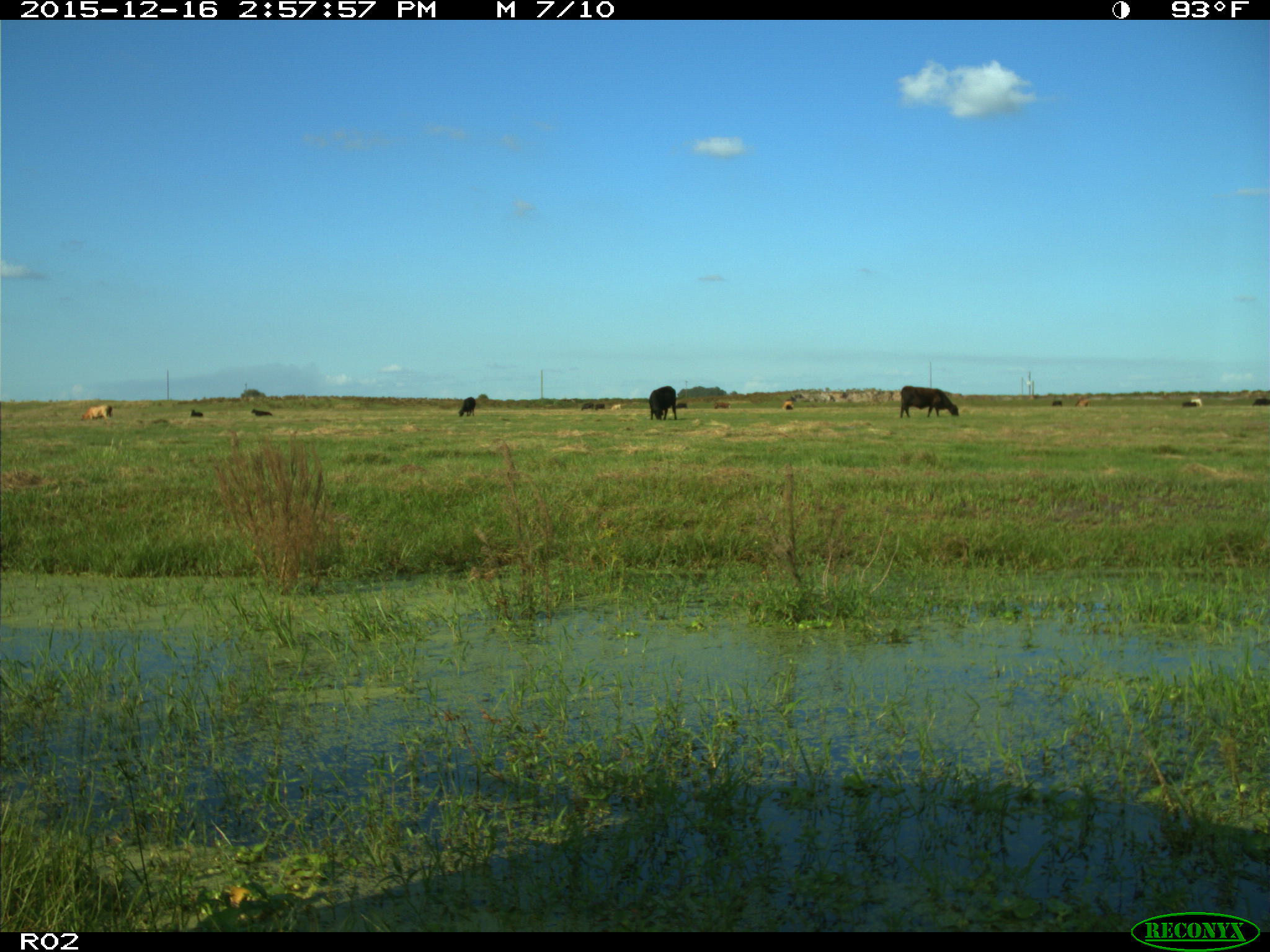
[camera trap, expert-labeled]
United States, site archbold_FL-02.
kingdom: Animalia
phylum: Chordata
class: Mammalia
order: Artiodactyla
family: Bovidae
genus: Bos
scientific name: Bos taurus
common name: domestic cow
Bos taurus (domestic cow).